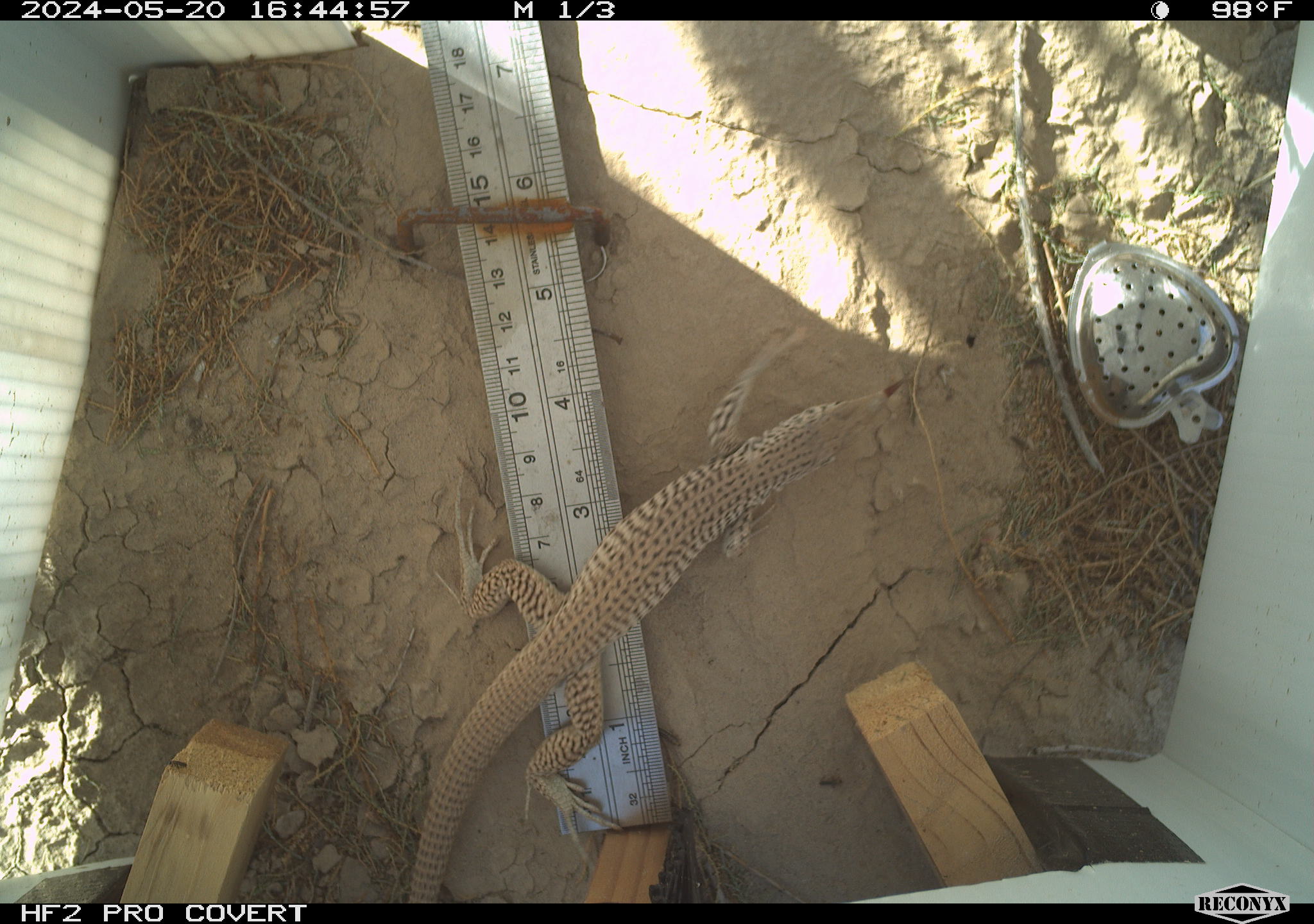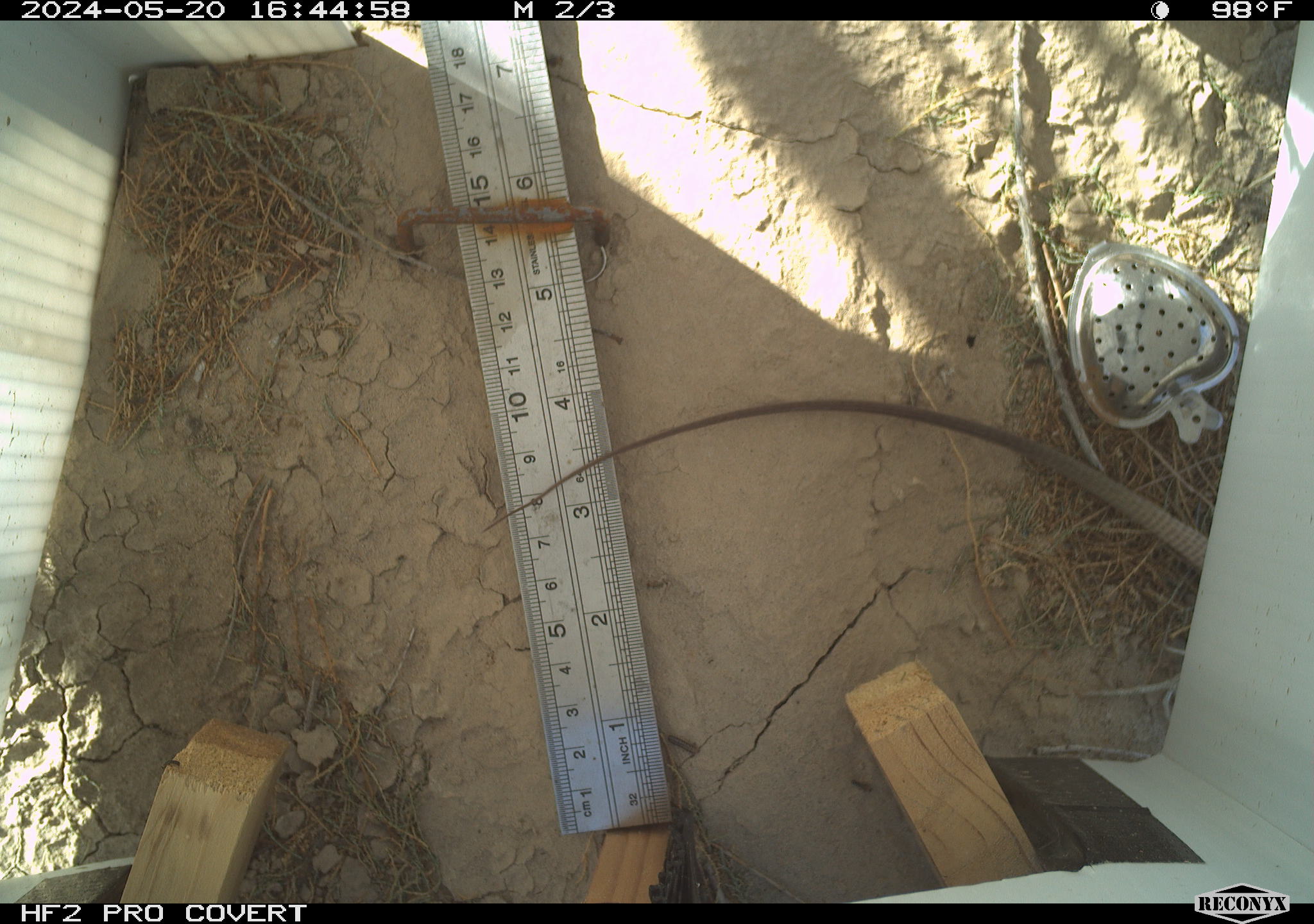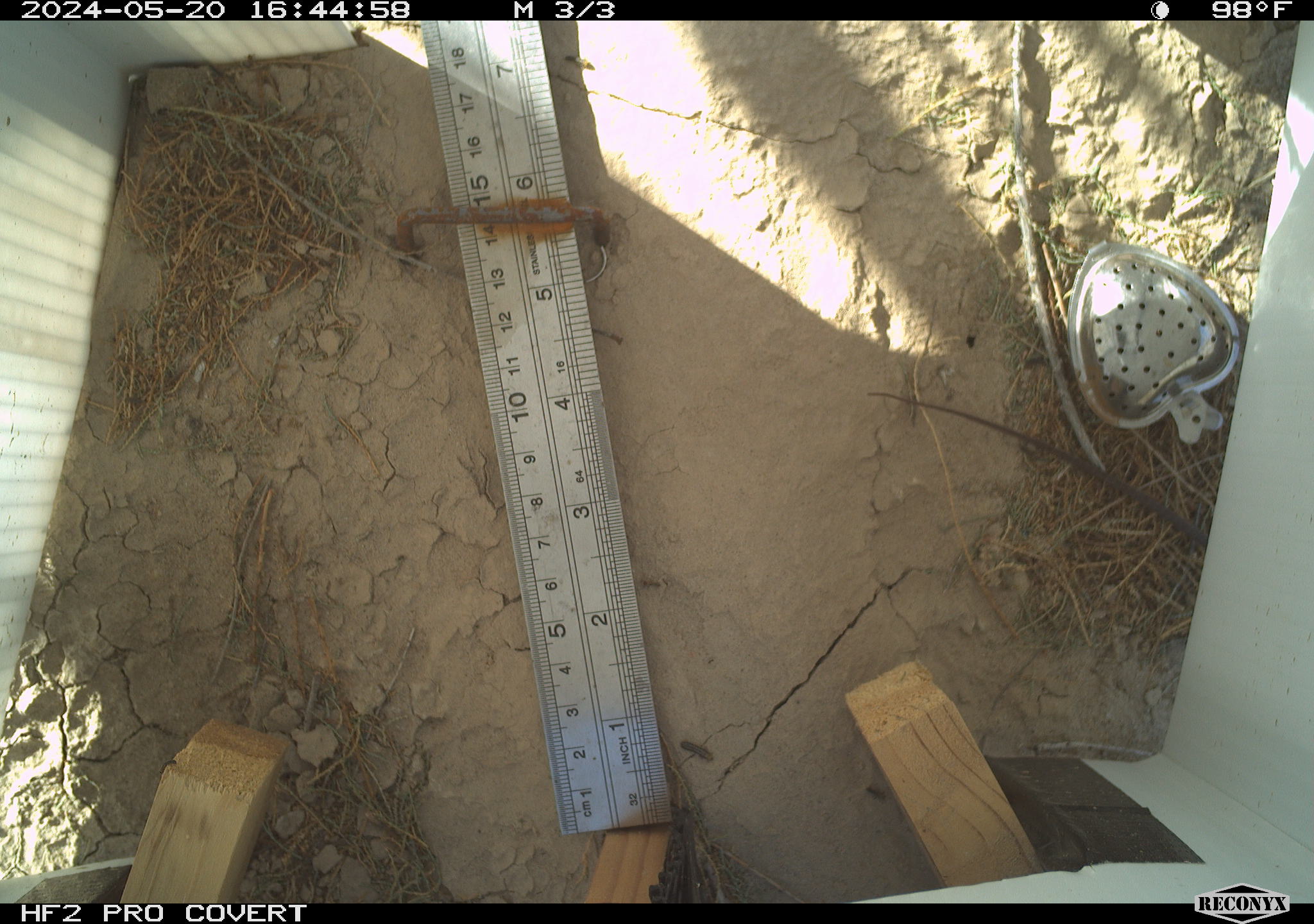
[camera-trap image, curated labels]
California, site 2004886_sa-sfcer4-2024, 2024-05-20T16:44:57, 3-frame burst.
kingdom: Animalia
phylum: Chordata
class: Reptilia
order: Squamata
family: Teiidae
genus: Aspidoscelis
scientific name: Aspidoscelis tigris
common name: western whiptail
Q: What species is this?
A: Western whiptail (Aspidoscelis tigris).